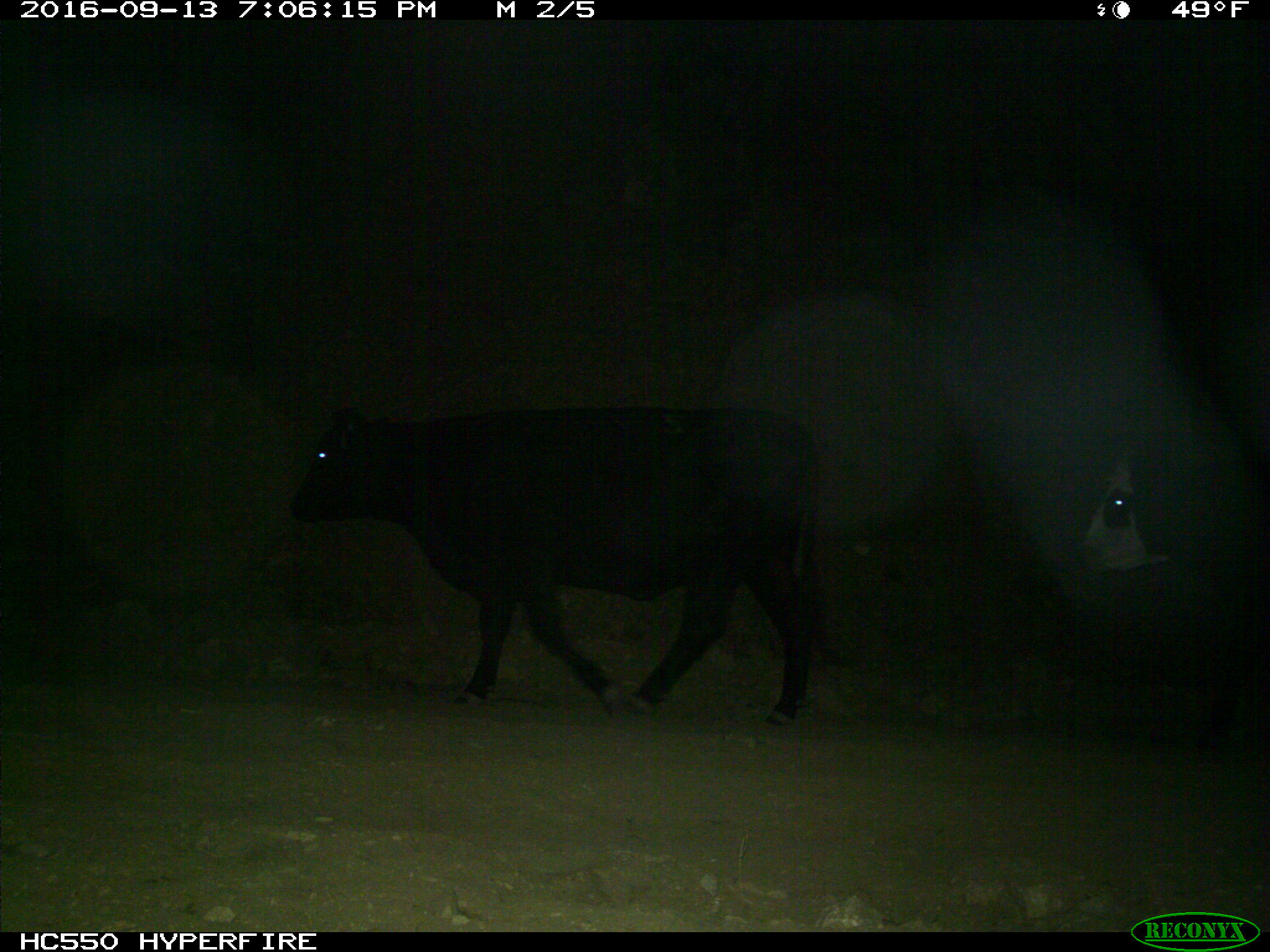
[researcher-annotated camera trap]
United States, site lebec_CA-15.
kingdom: Animalia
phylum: Chordata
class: Mammalia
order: Artiodactyla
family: Bovidae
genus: Bos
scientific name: Bos taurus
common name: domestic cow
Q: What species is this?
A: Bos taurus (domestic cow).